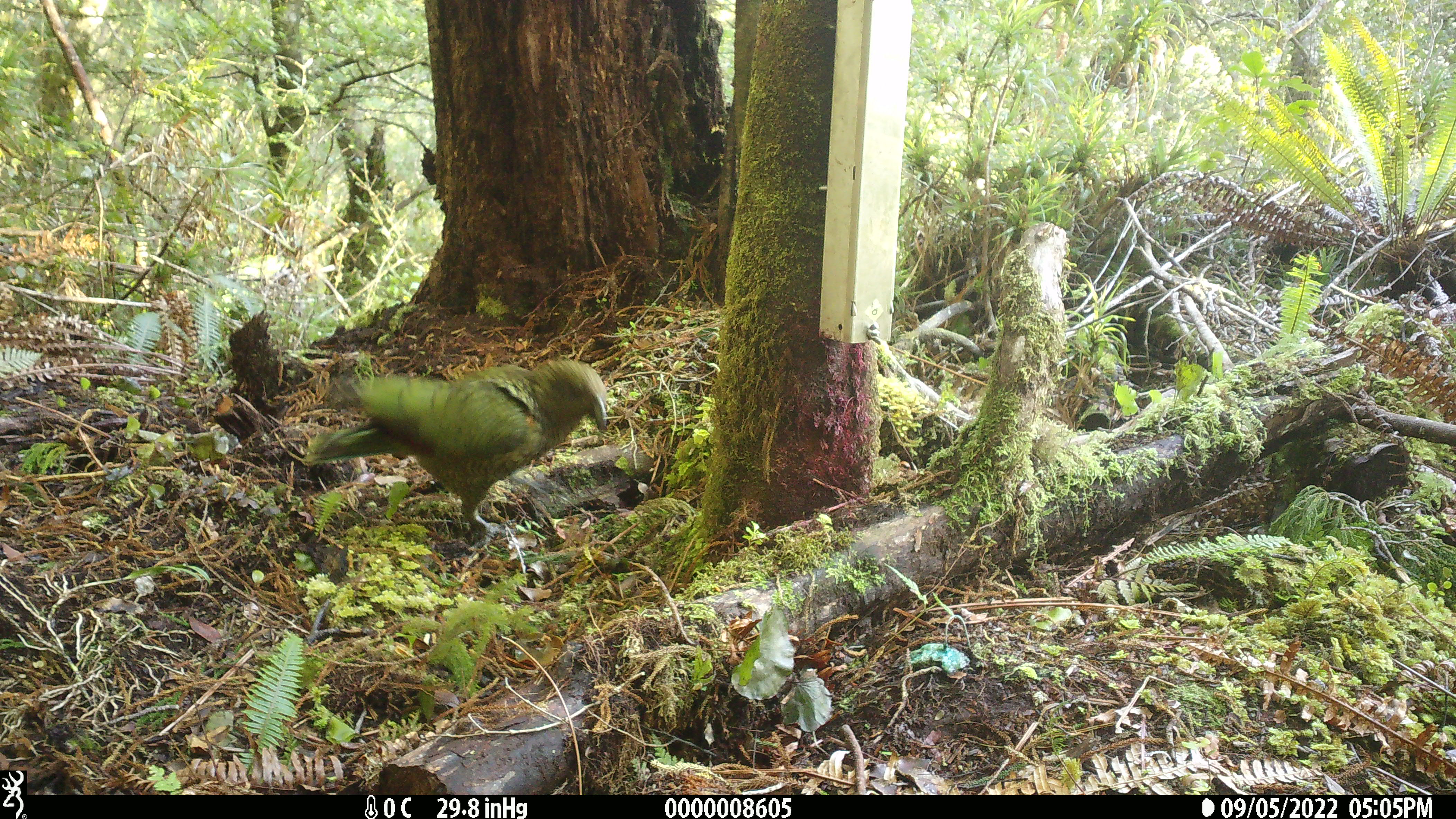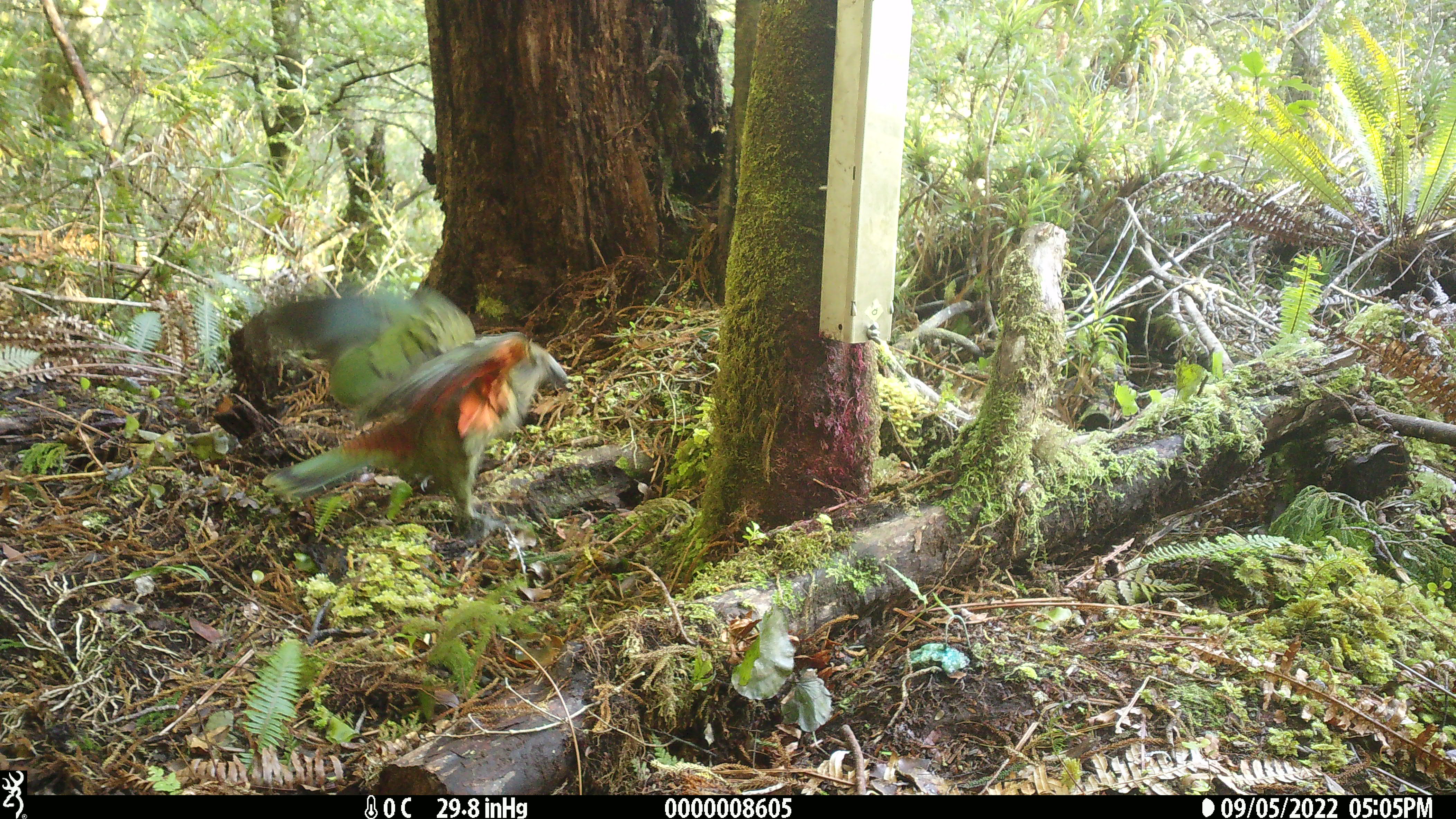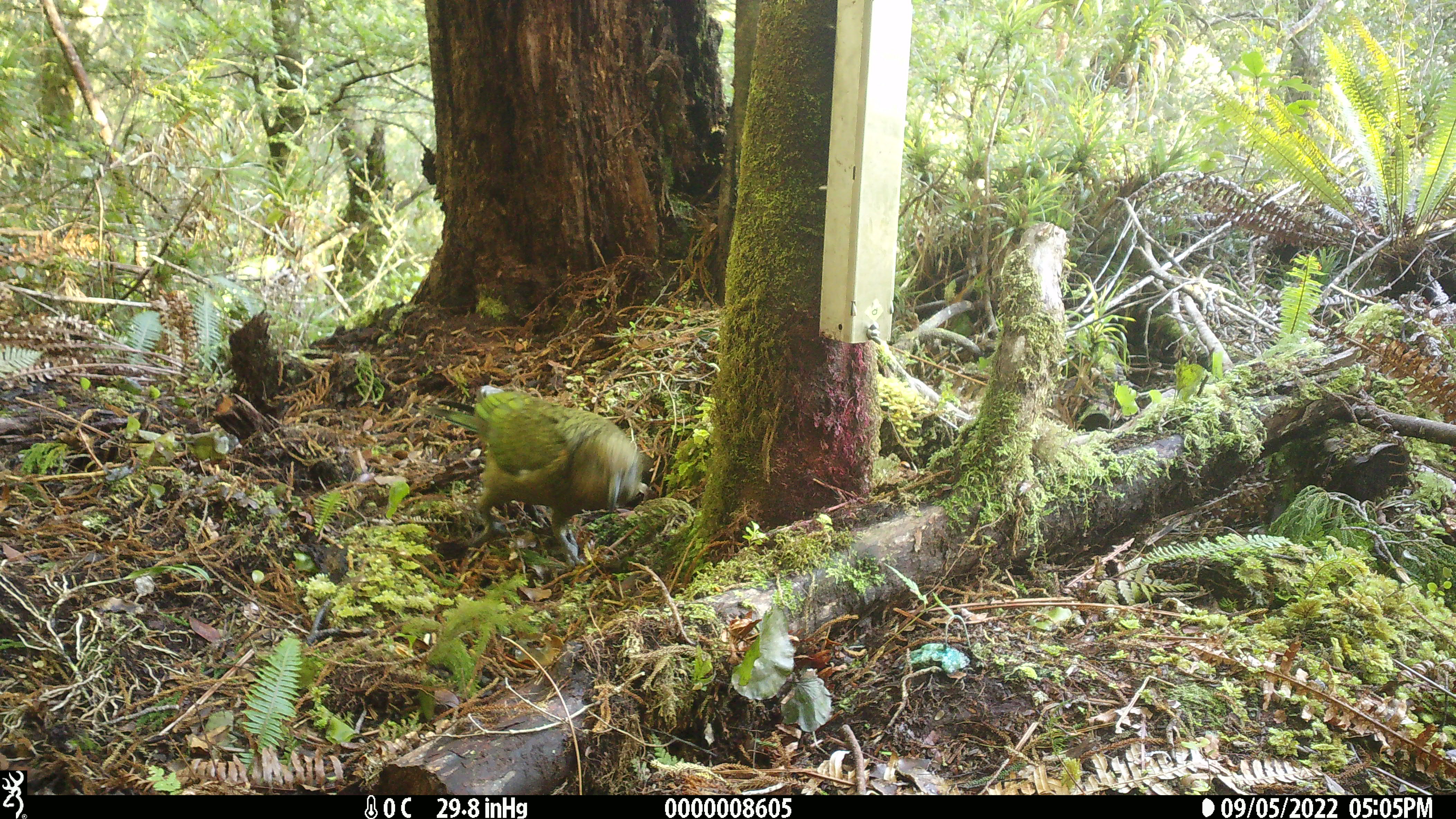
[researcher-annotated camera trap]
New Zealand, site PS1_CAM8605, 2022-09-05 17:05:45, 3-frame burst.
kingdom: Animalia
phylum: Chordata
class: Aves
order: Psittaciformes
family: Strigopidae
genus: Nestor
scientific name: Nestor notabilis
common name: kea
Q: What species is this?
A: Kea (Nestor notabilis).